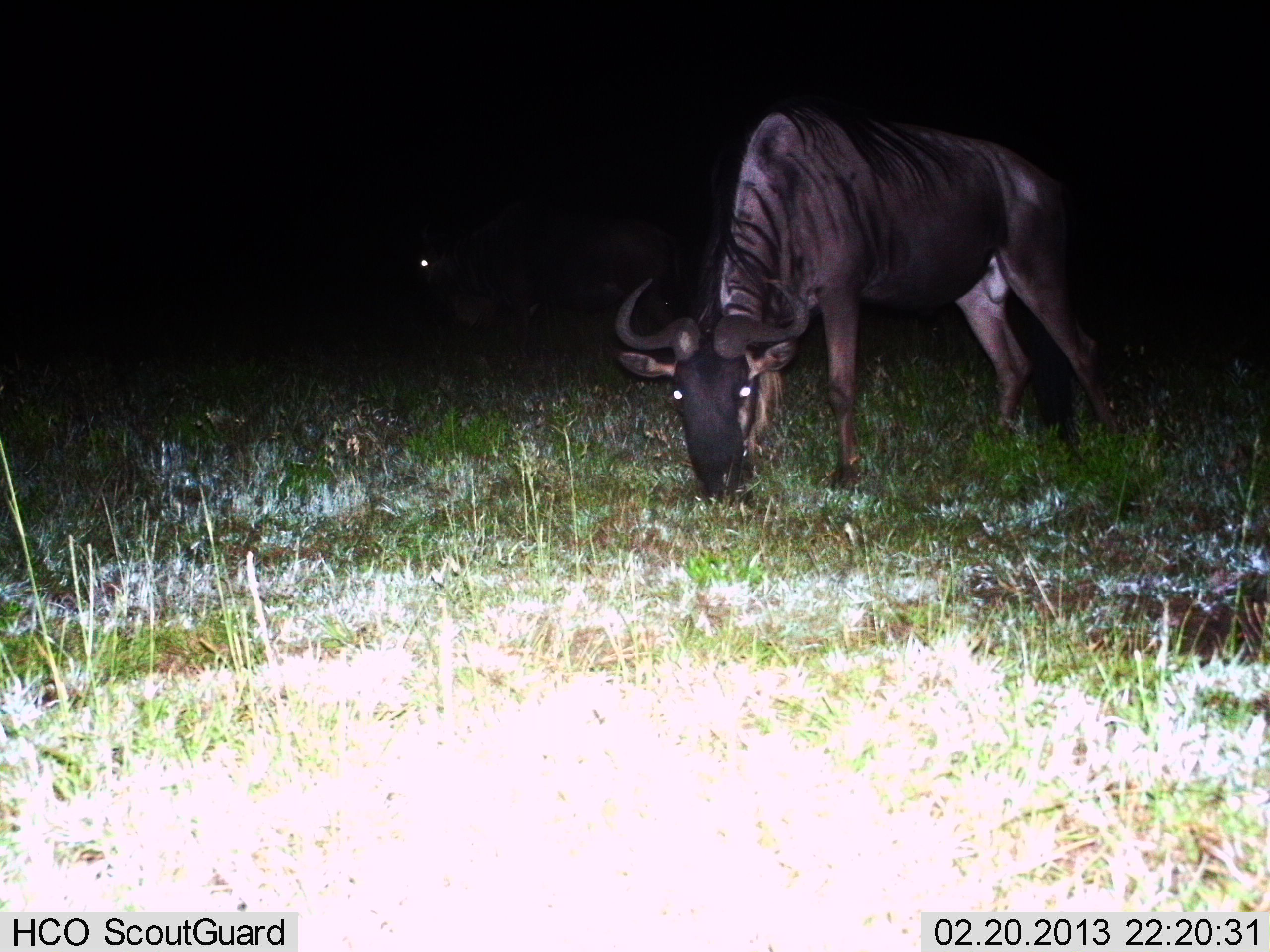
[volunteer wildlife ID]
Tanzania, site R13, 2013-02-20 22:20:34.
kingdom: Animalia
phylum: Chordata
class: Mammalia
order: Artiodactyla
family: Bovidae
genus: Connochaetes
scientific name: Connochaetes taurinus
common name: blue wildebeest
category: wildebeest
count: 1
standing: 25%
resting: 0%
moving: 7%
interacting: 0%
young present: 0%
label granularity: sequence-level